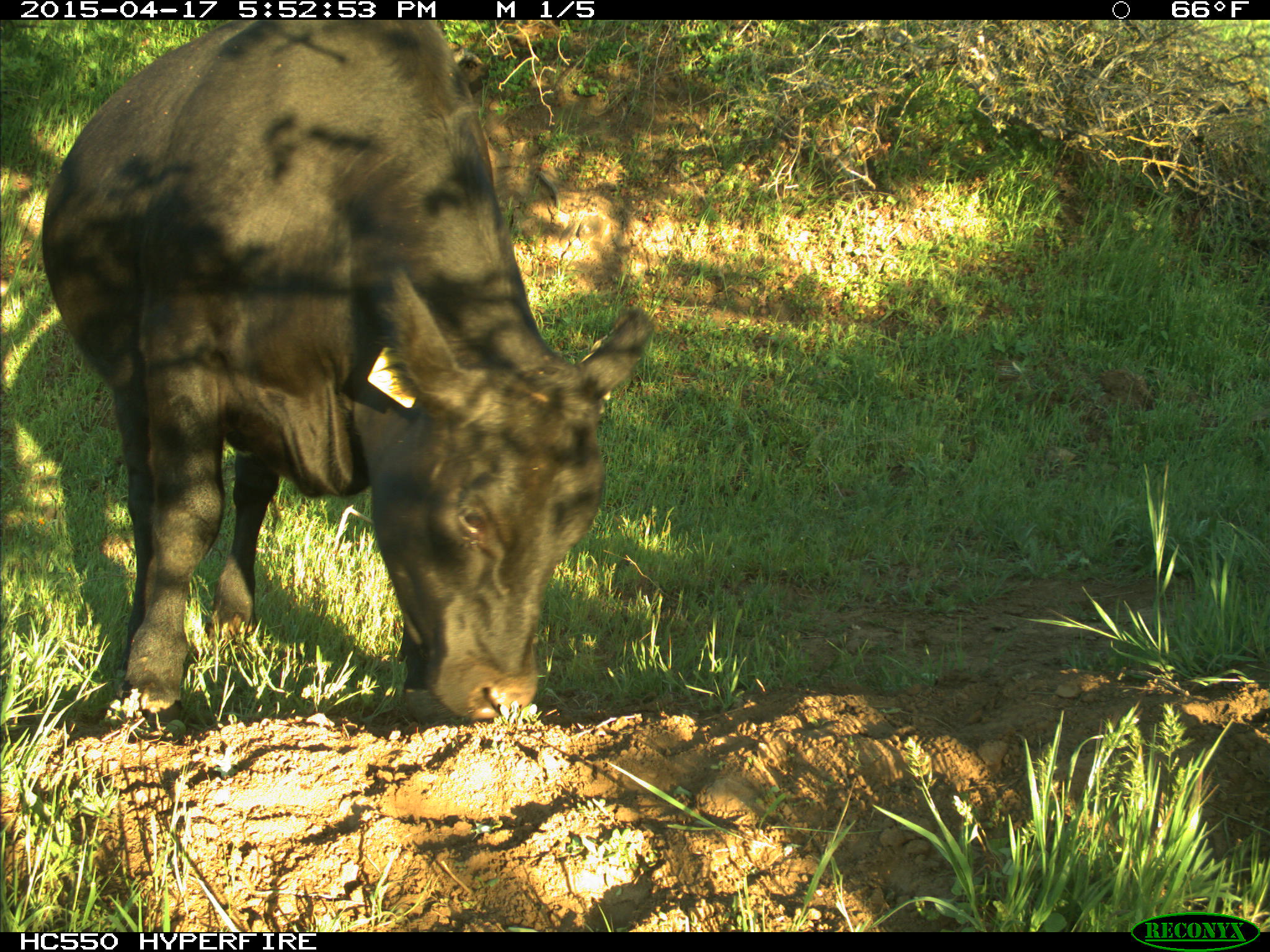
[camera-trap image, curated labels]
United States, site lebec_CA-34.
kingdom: Animalia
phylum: Chordata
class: Mammalia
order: Artiodactyla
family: Bovidae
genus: Bos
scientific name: Bos taurus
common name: domestic cow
Bos taurus (domestic cow).